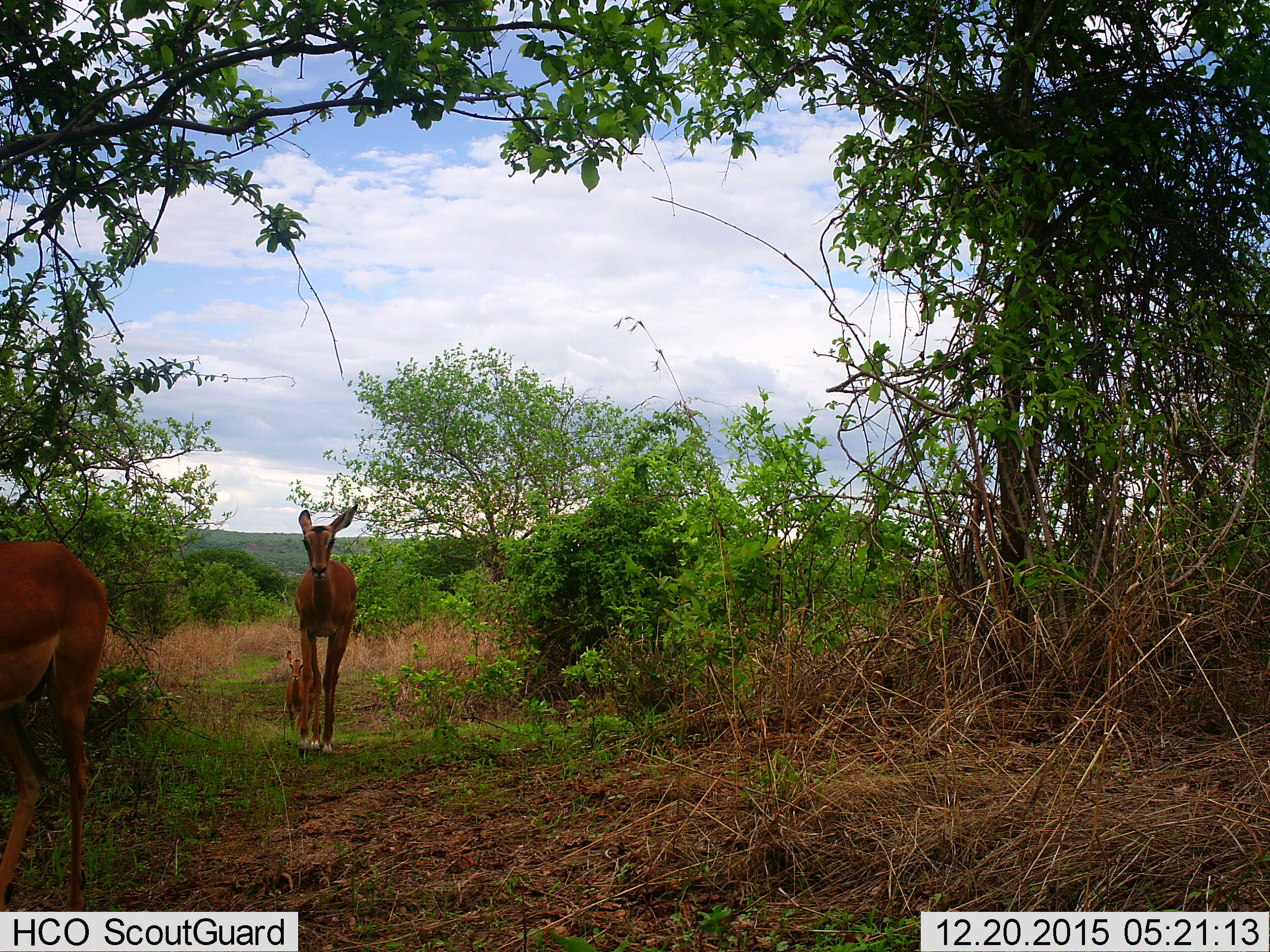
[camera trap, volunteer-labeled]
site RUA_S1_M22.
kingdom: Animalia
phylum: Chordata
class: Mammalia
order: Artiodactyla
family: Bovidae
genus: Aepyceros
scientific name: Aepyceros melampus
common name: impala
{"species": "impala (Aepyceros melampus)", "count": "3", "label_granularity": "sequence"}